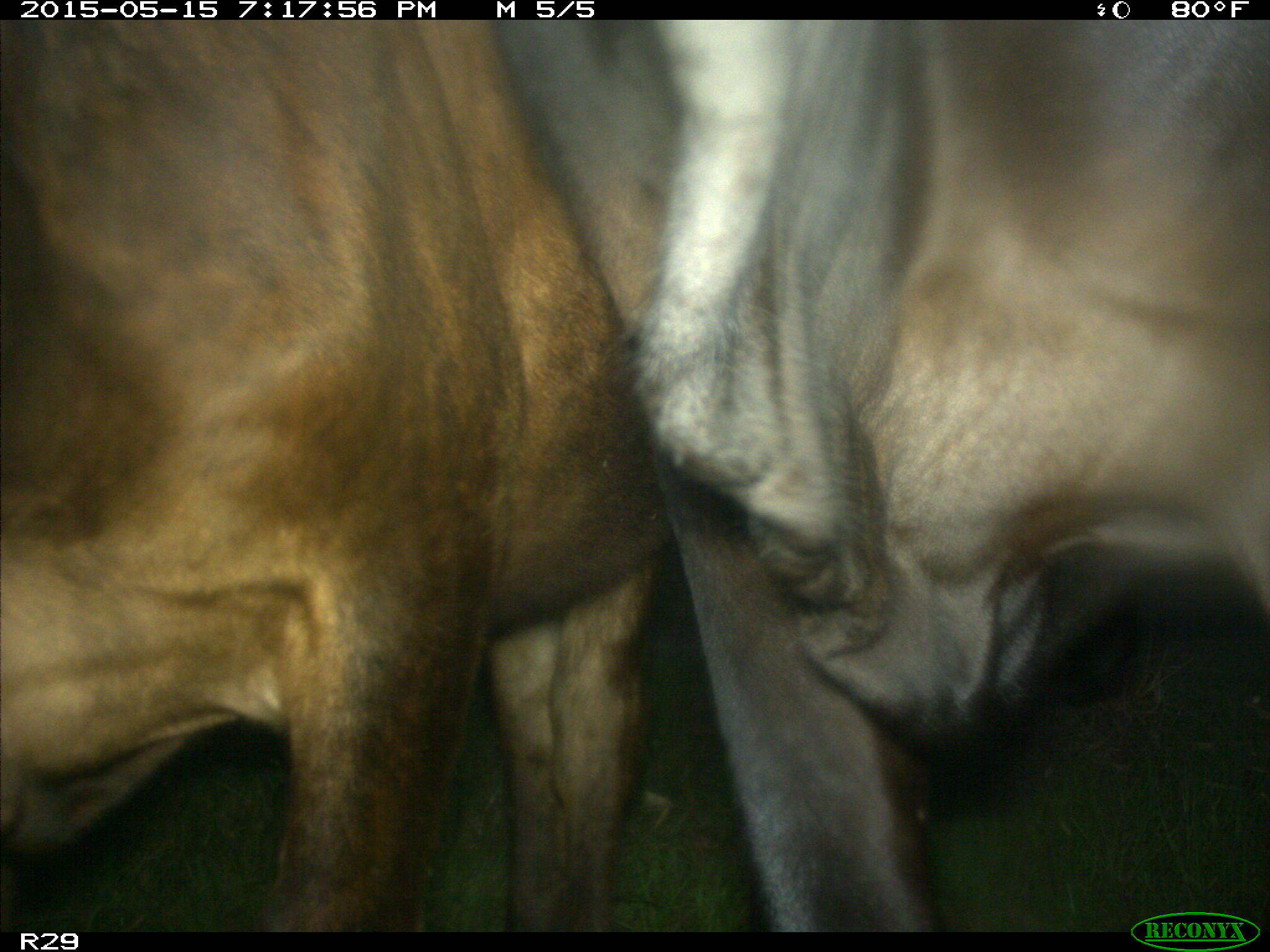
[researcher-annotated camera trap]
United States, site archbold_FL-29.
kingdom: Animalia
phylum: Chordata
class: Mammalia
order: Artiodactyla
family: Bovidae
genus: Bos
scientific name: Bos taurus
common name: domestic cow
Bos taurus (domestic cow).